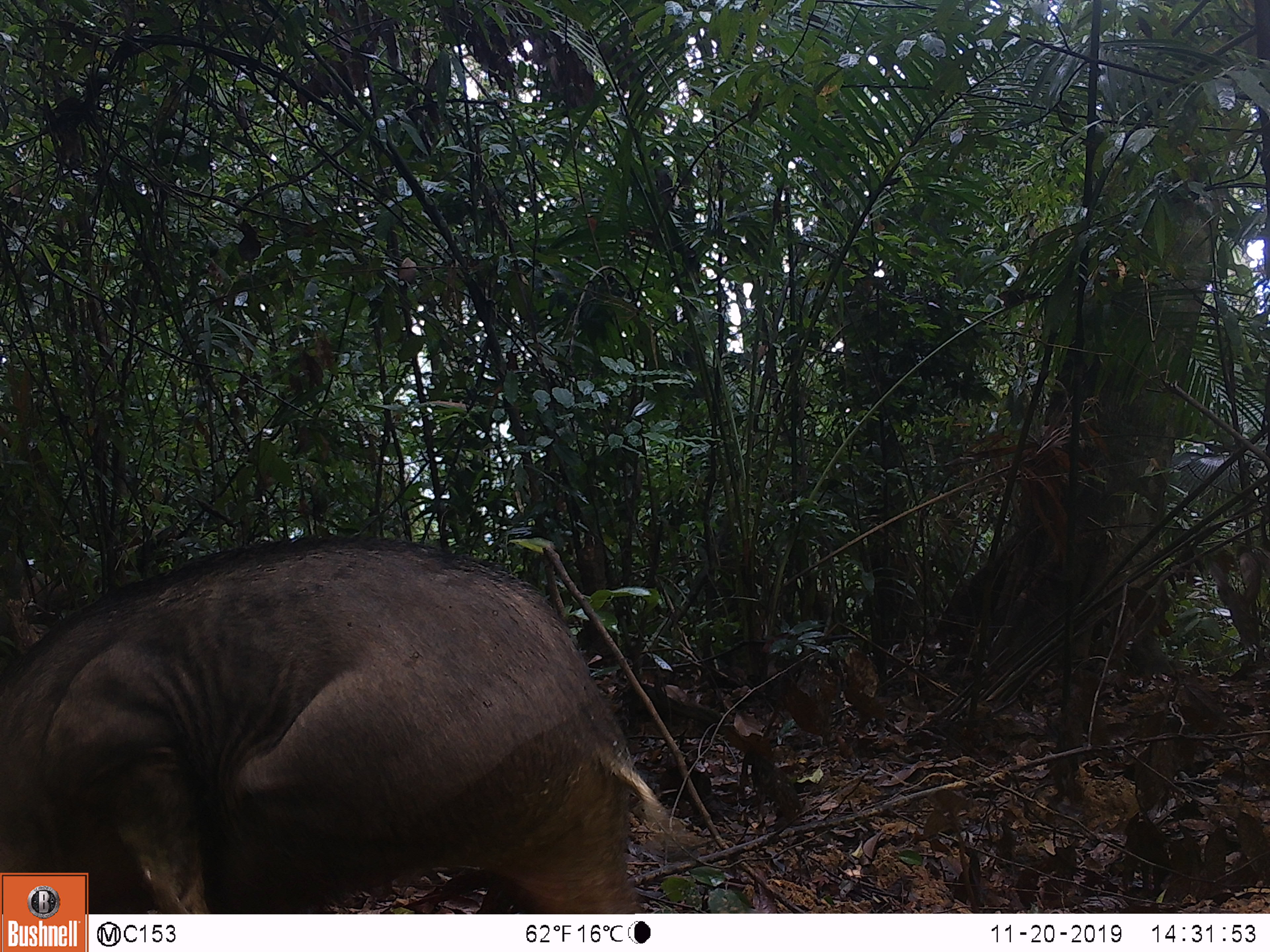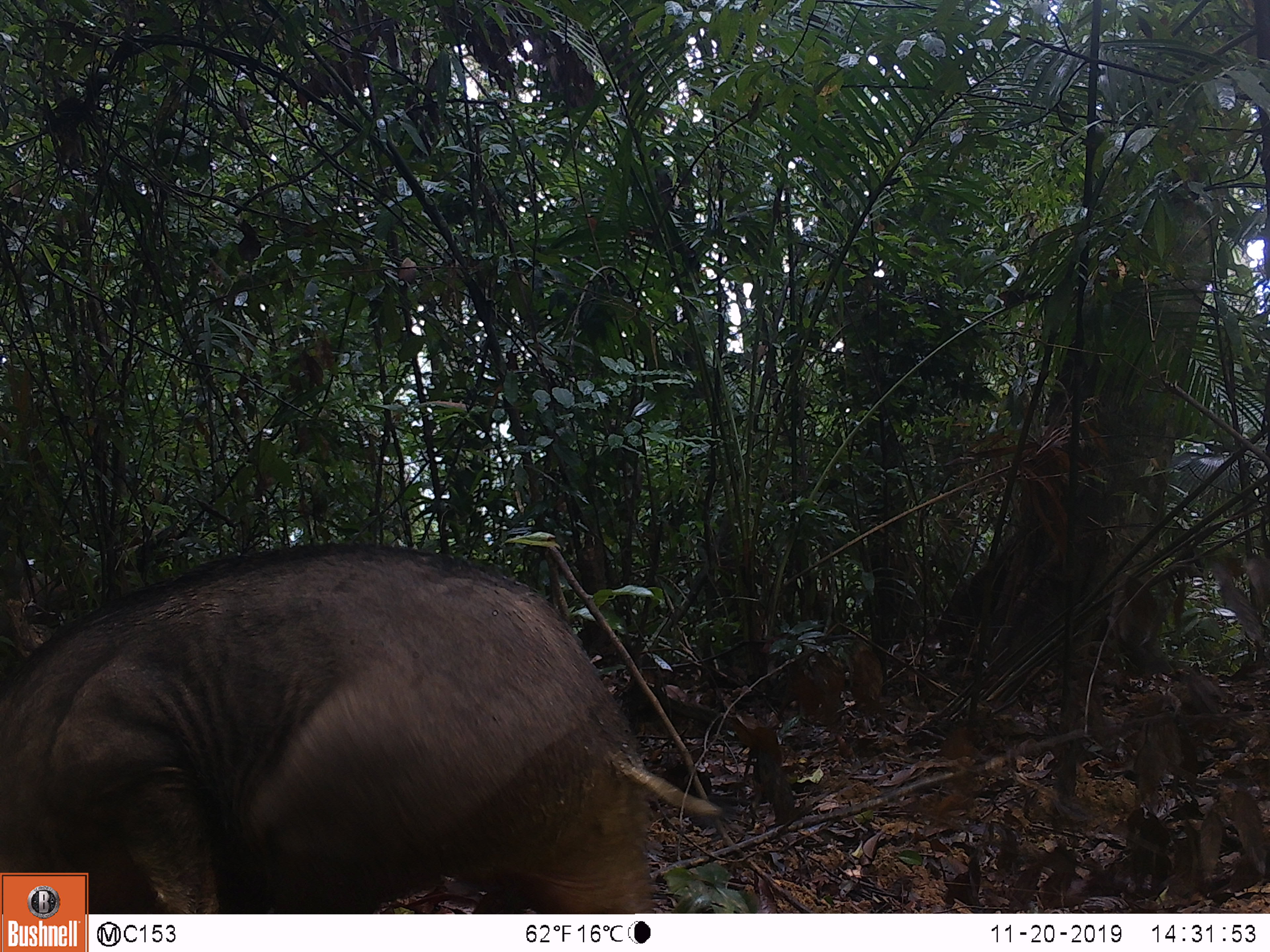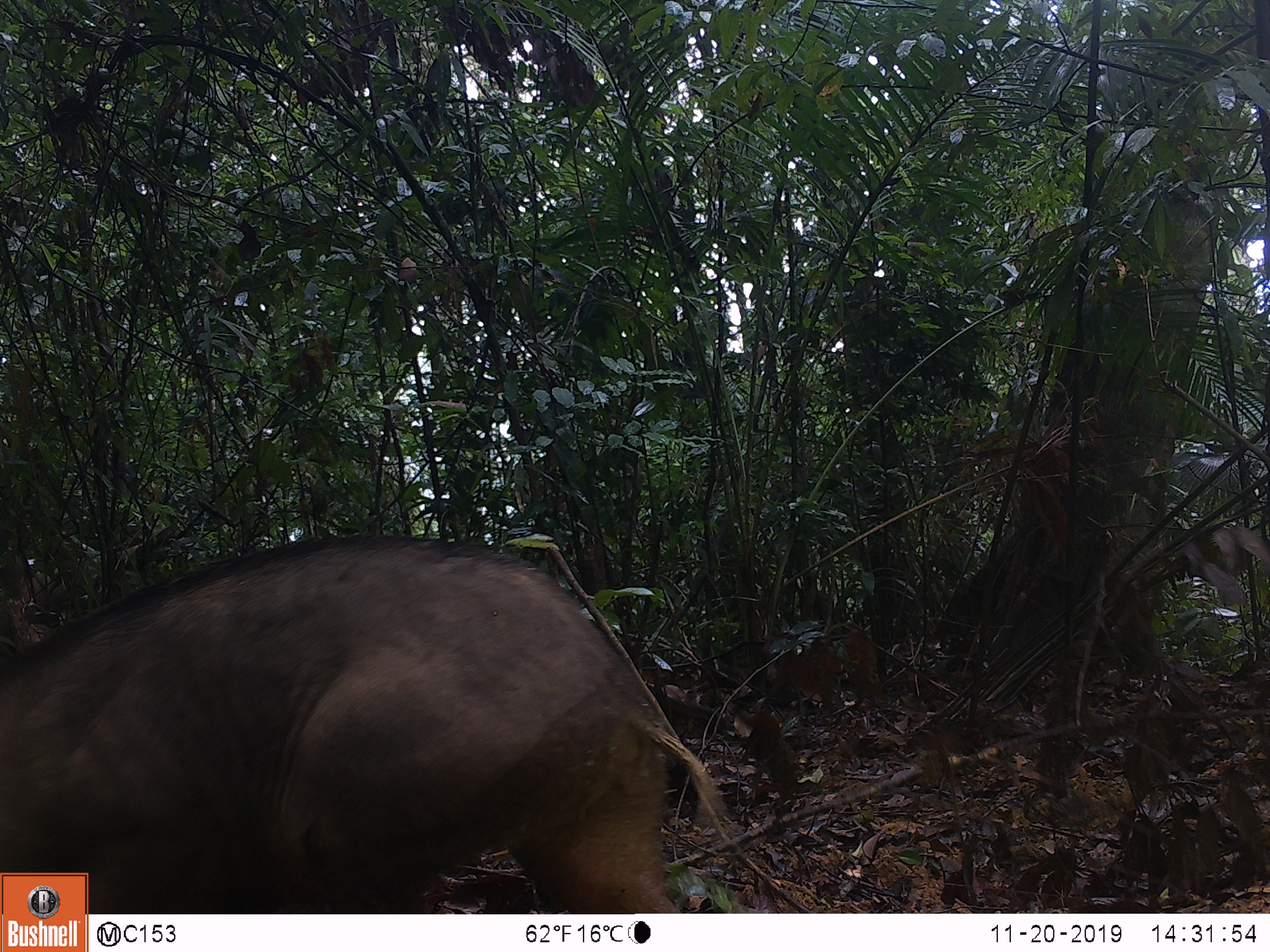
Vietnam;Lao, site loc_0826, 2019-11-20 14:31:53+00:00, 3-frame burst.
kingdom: Animalia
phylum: Chordata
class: Mammalia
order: Artiodactyla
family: Suidae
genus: Sus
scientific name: Sus scrofa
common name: eurasian wild pig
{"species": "eurasian wild pig (Sus scrofa)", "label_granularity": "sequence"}